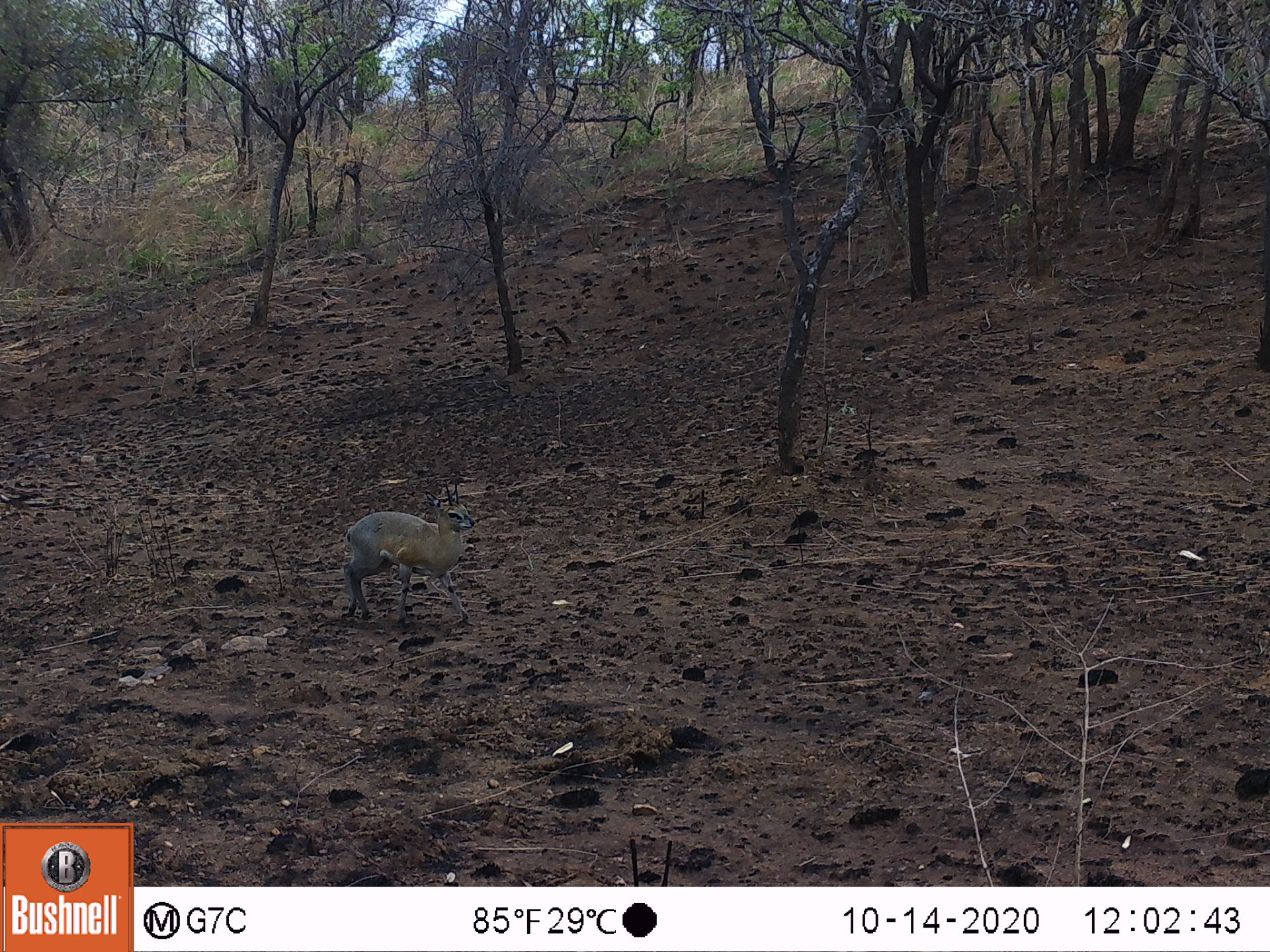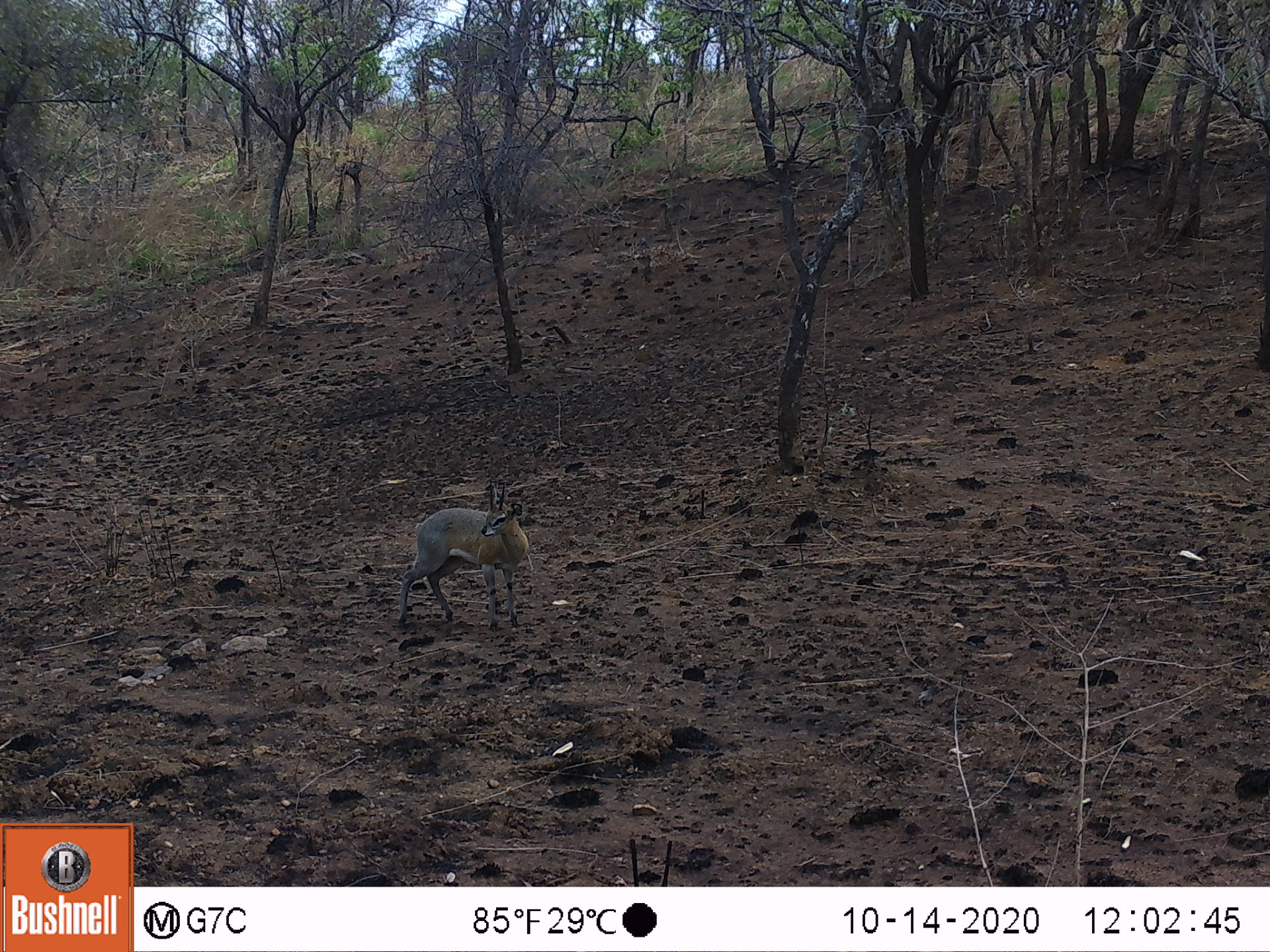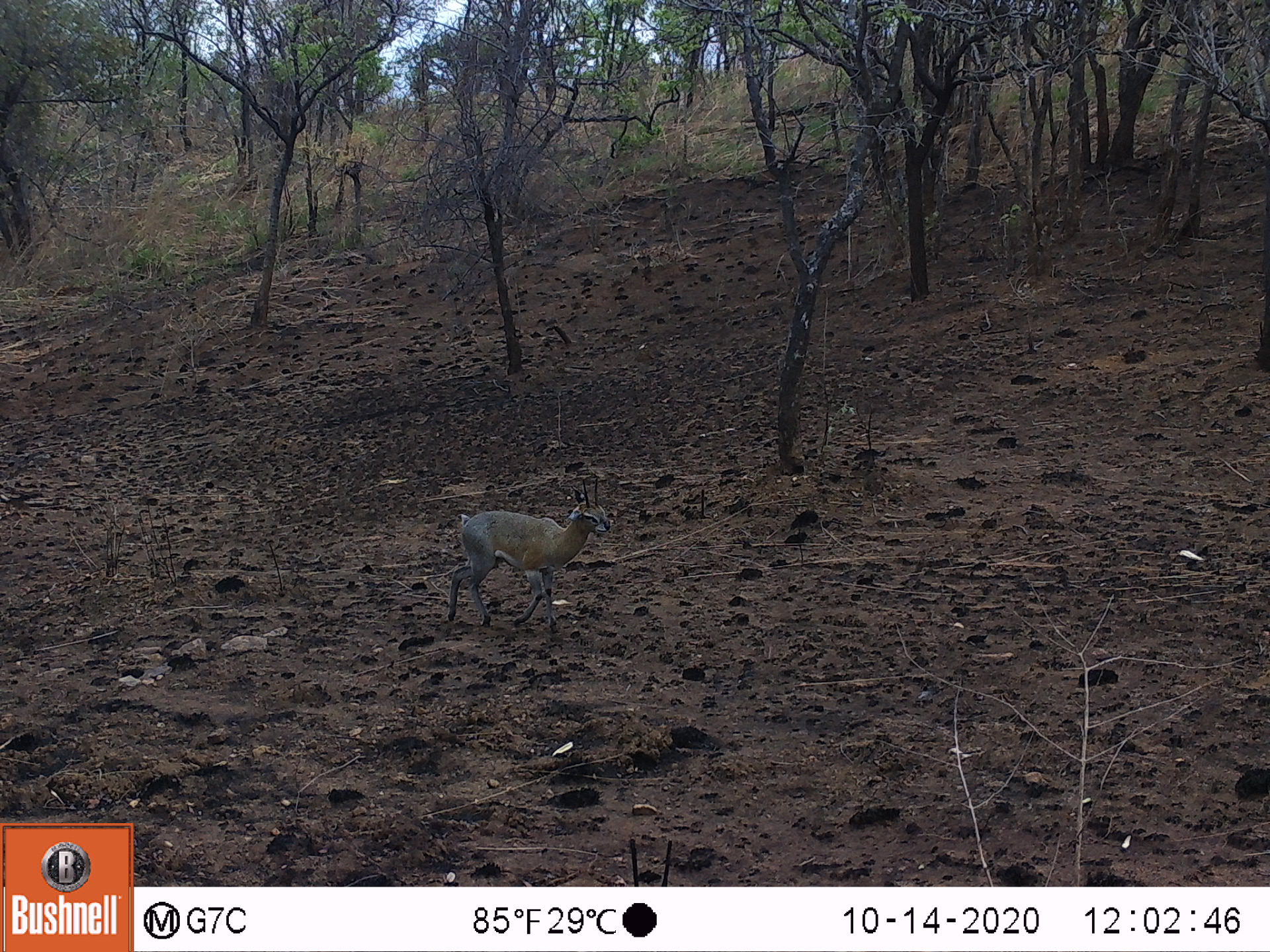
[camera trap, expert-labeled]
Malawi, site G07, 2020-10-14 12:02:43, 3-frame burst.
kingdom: Animalia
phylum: Chordata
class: Mammalia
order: Artiodactyla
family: Bovidae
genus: Oreotragus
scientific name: Oreotragus oreotragus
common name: klipspringer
Klipspringer (Oreotragus oreotragus), count 1.